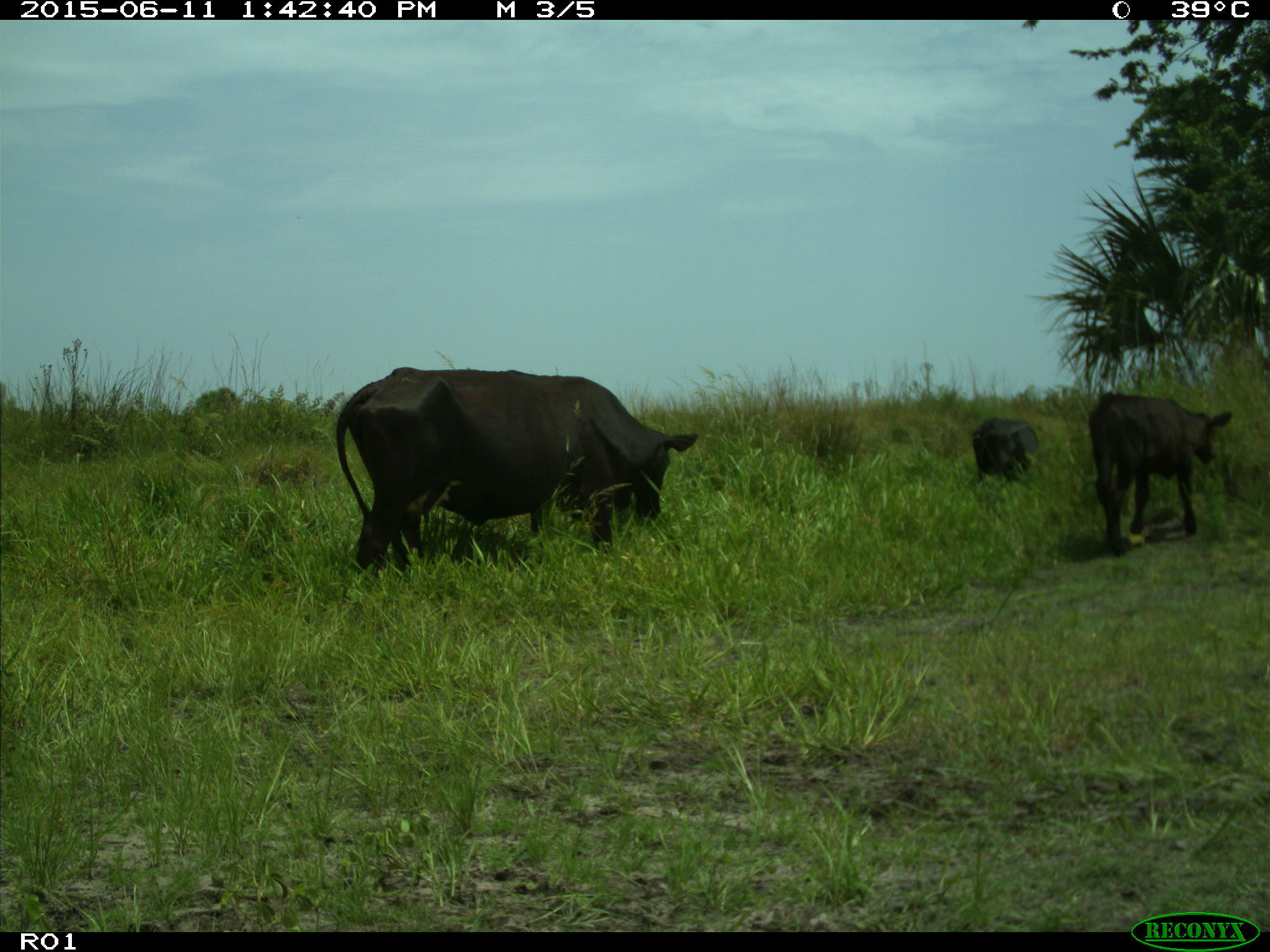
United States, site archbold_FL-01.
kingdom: Animalia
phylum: Chordata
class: Mammalia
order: Artiodactyla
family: Bovidae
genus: Bos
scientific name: Bos taurus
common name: domestic cow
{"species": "Bos taurus (domestic cow)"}